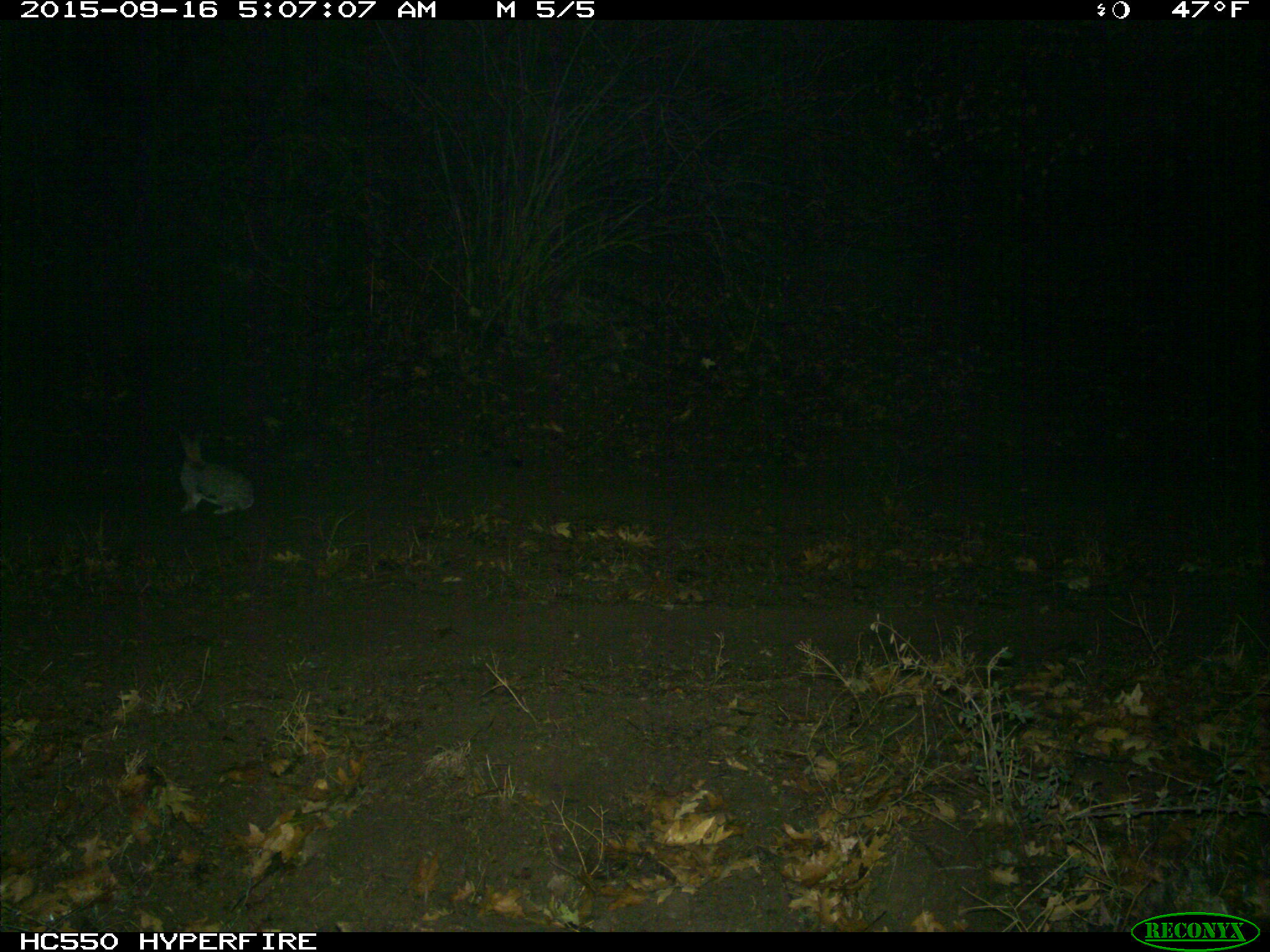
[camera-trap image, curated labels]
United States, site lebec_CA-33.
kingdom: Animalia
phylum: Chordata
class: Mammalia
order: Lagomorpha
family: Leporidae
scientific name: Leporidae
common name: rabbits and hares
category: unidentified rabbit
Unidentified rabbit (rabbits and hares) (Leporidae).